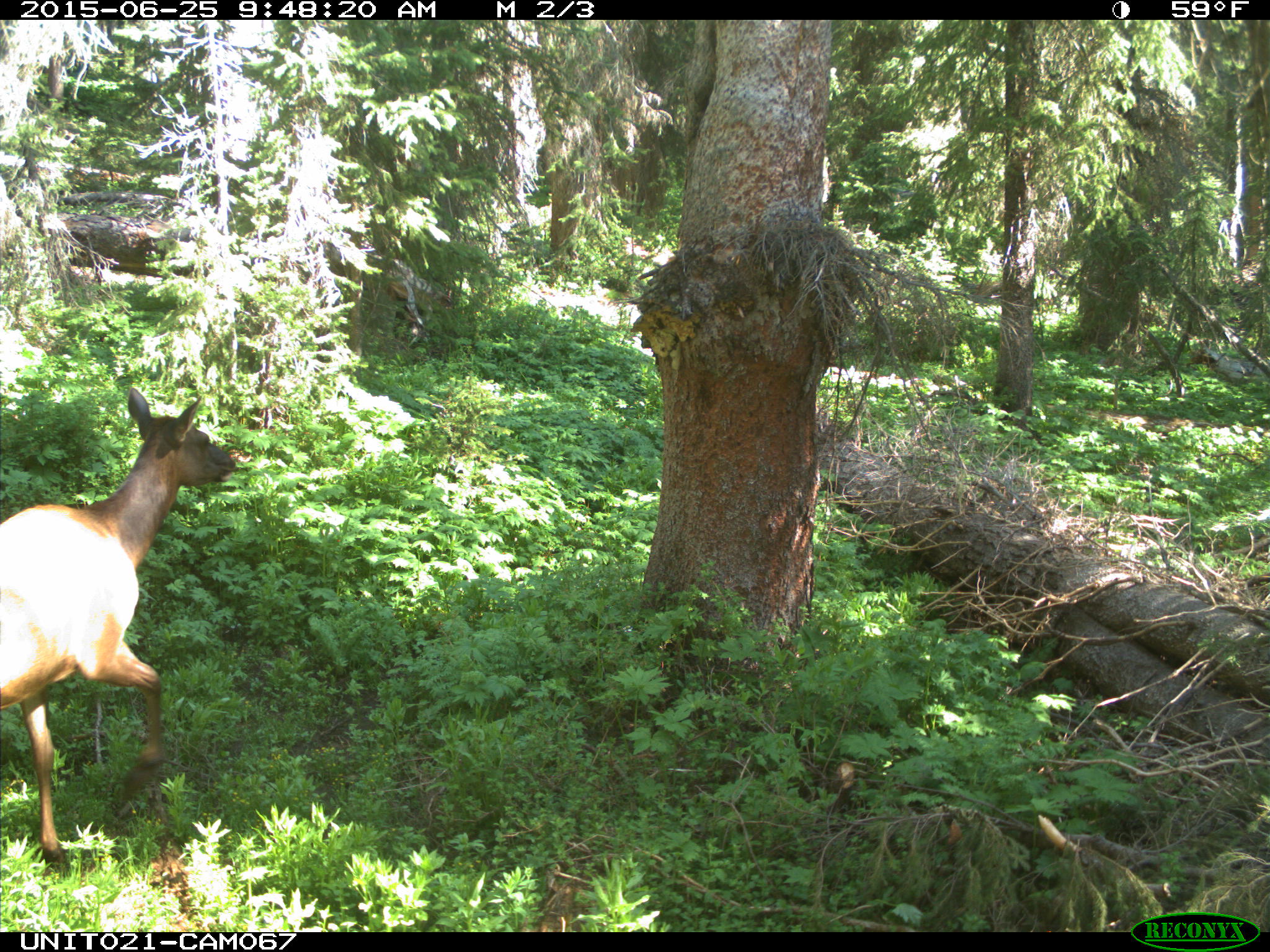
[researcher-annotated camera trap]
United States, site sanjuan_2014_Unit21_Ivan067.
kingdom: Animalia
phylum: Chordata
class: Mammalia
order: Artiodactyla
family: Cervidae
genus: Cervus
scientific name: Cervus elaphus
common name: red deer